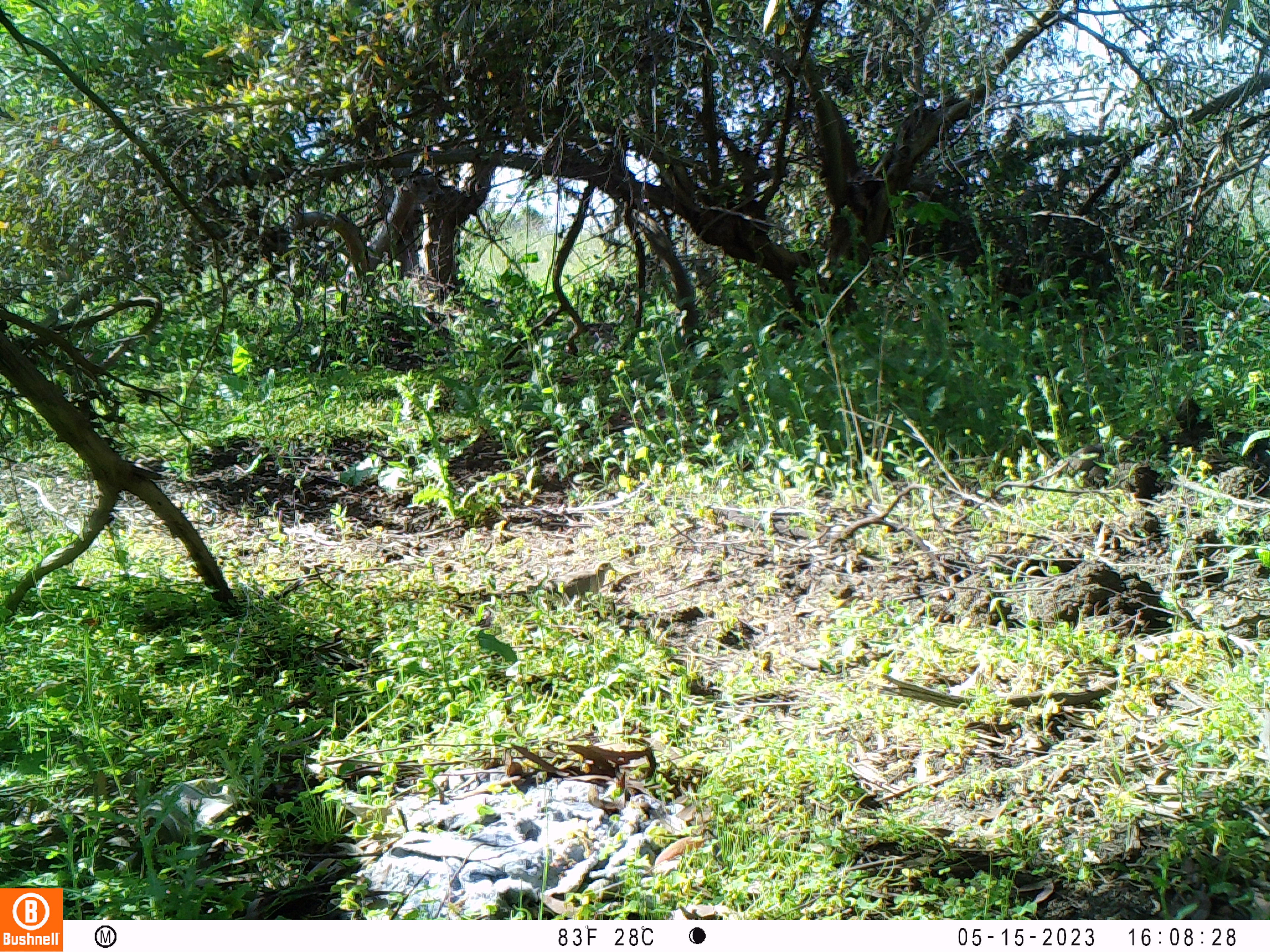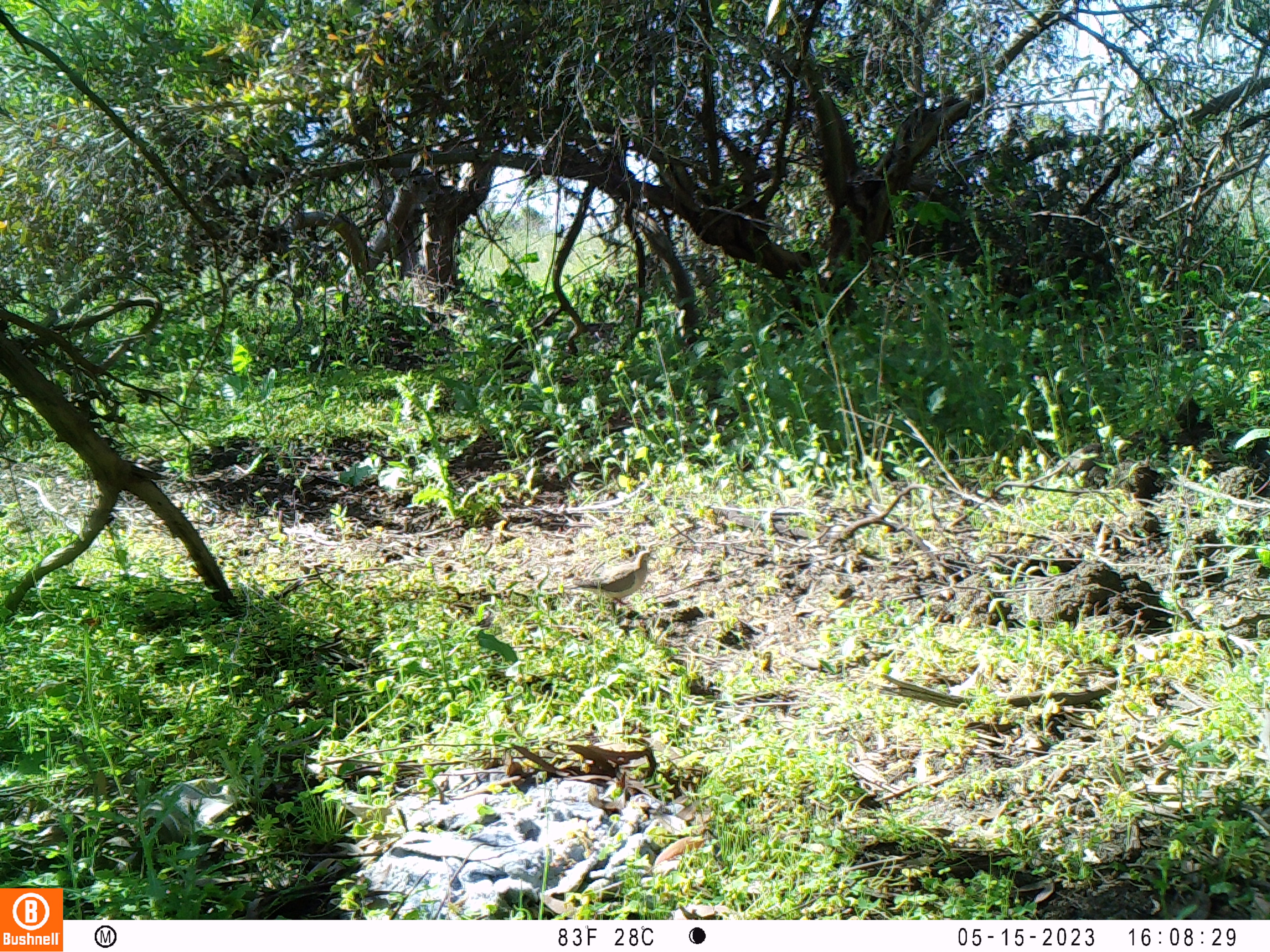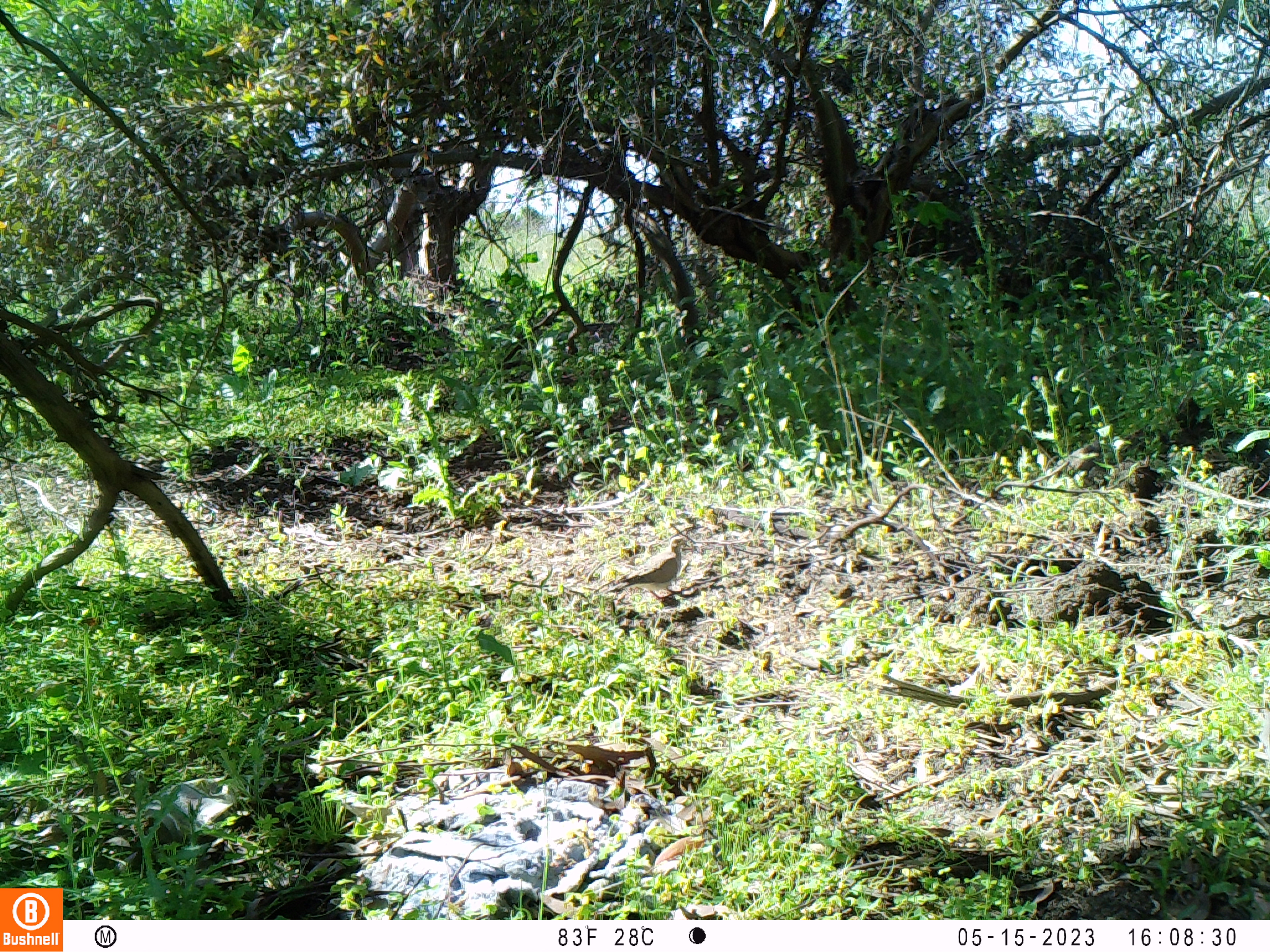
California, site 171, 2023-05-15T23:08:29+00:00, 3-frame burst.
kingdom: Animalia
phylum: Chordata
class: Aves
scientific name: Aves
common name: bird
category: unknown bird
Unknown bird (bird) (Aves).